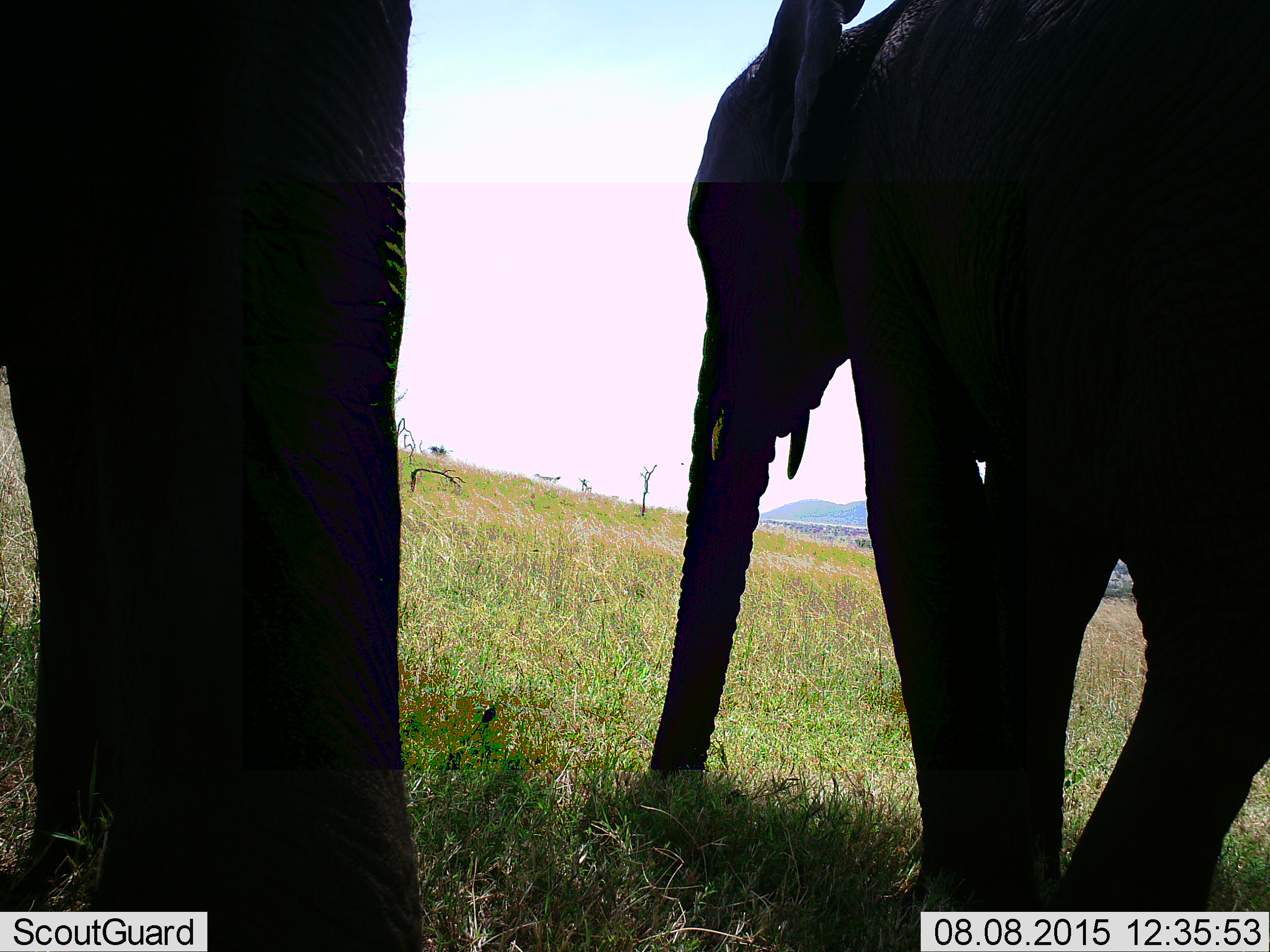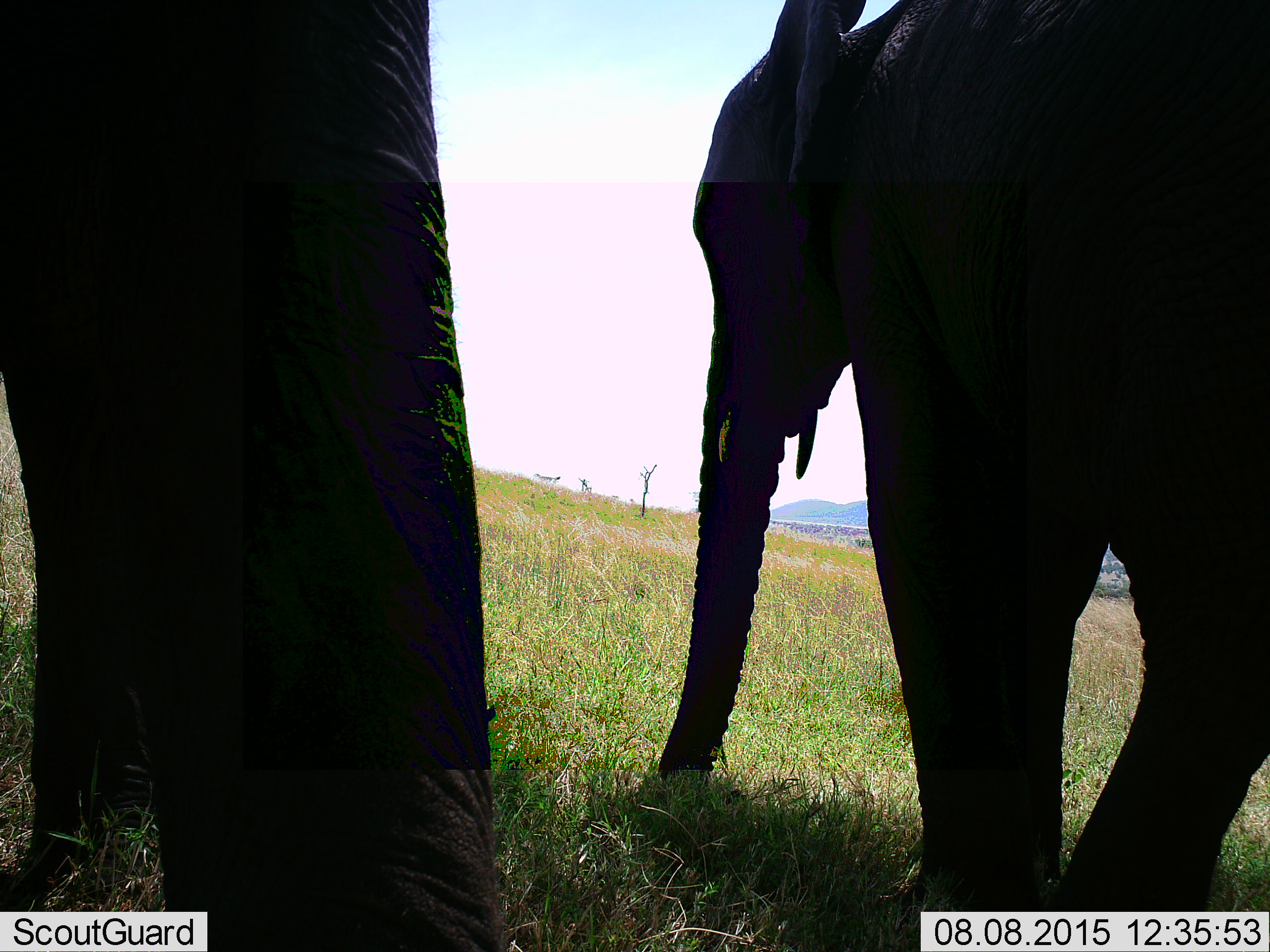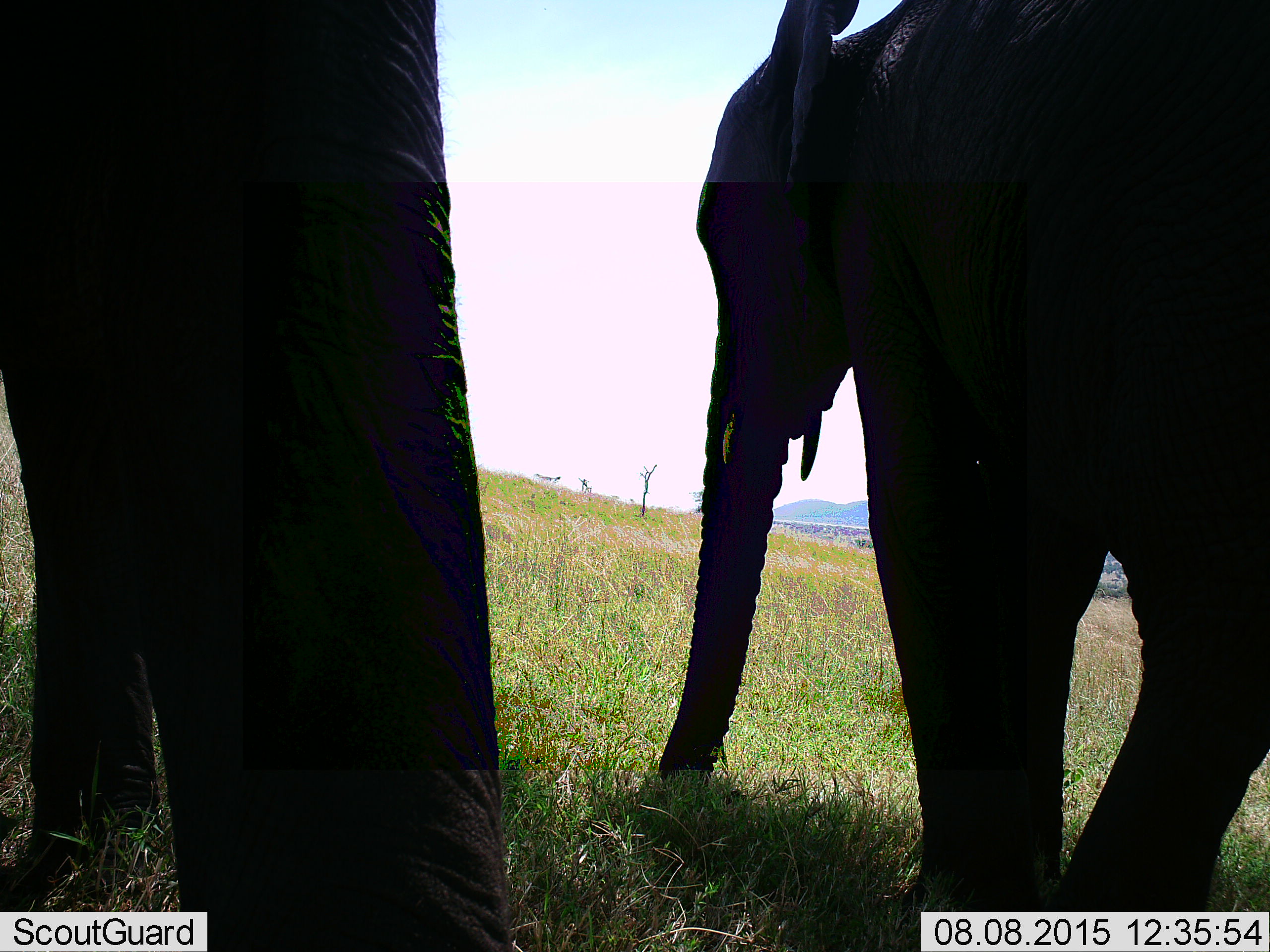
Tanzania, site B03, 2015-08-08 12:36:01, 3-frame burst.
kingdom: Animalia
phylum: Chordata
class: Mammalia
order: Proboscidea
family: Elephantidae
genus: Loxodonta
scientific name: Loxodonta africana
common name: african bush elephant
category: elephant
Elephant (african bush elephant) (Loxodonta africana), count 2. Behavior (volunteer vote fractions): standing 84%, resting 16%, moving 26%, interacting 0%. Young present (vote fraction): 16%. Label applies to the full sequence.